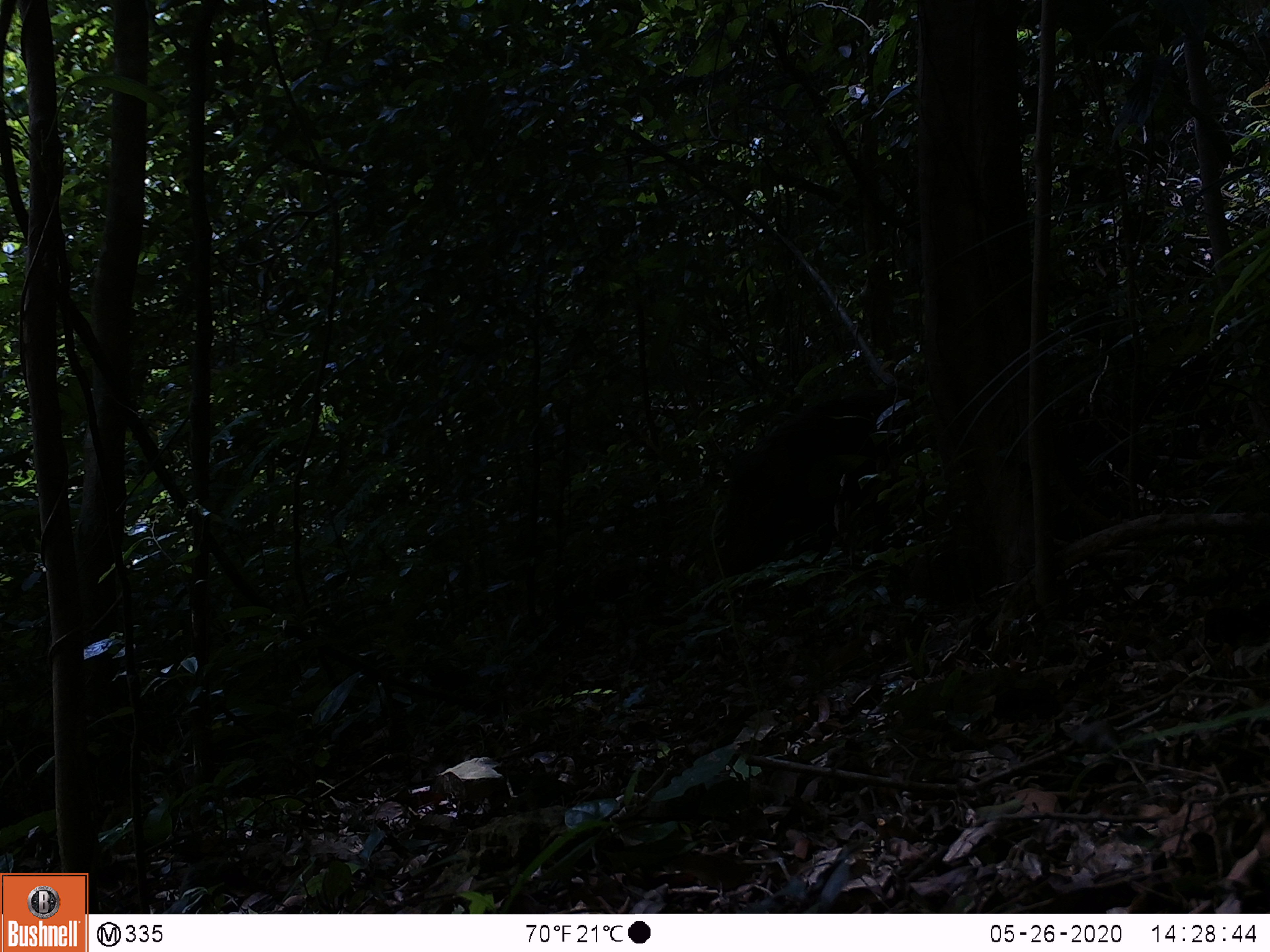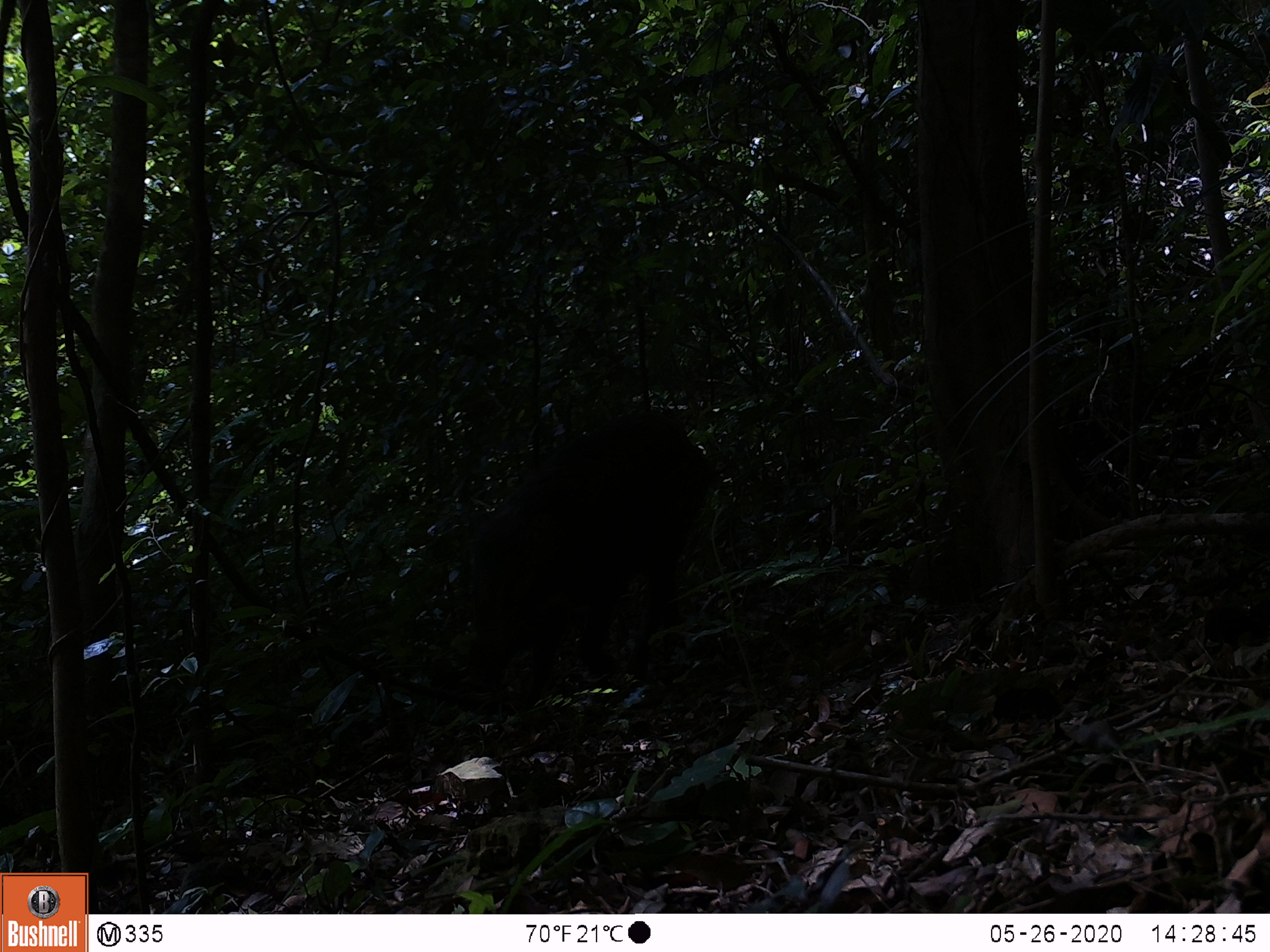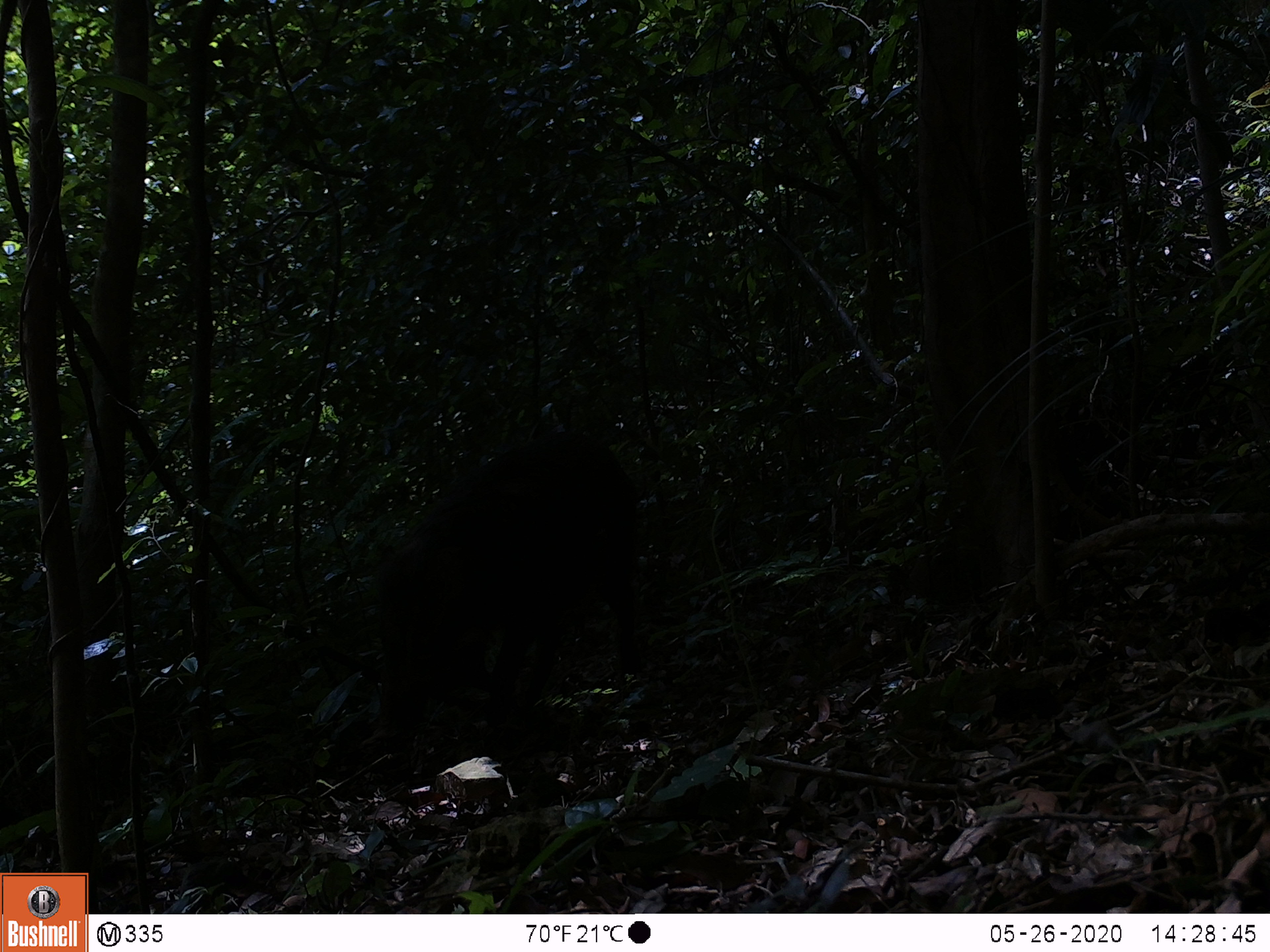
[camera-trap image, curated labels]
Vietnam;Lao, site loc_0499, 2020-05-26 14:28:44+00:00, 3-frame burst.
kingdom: Animalia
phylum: Chordata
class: Mammalia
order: Artiodactyla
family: Suidae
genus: Sus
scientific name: Sus scrofa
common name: eurasian wild pig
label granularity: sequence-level